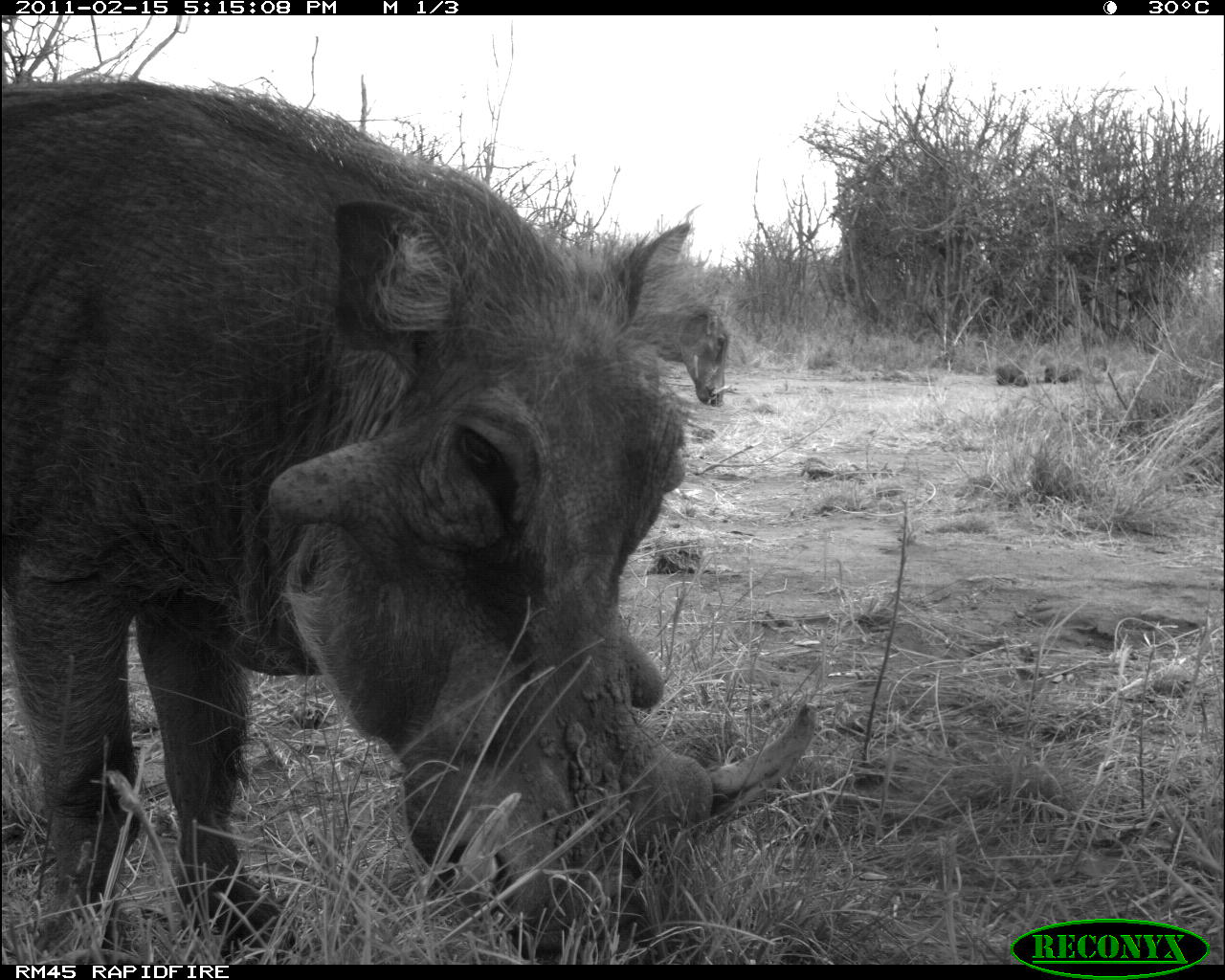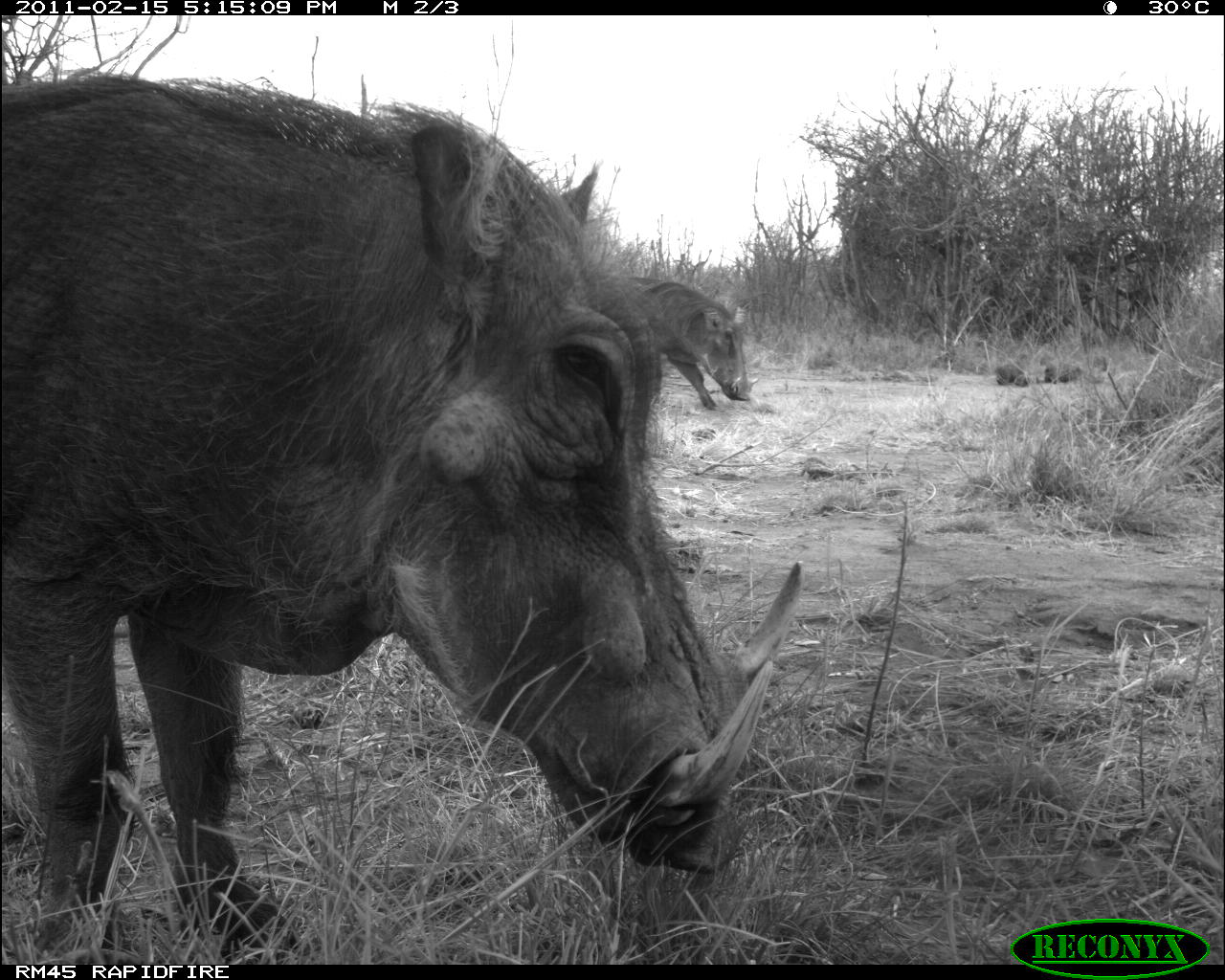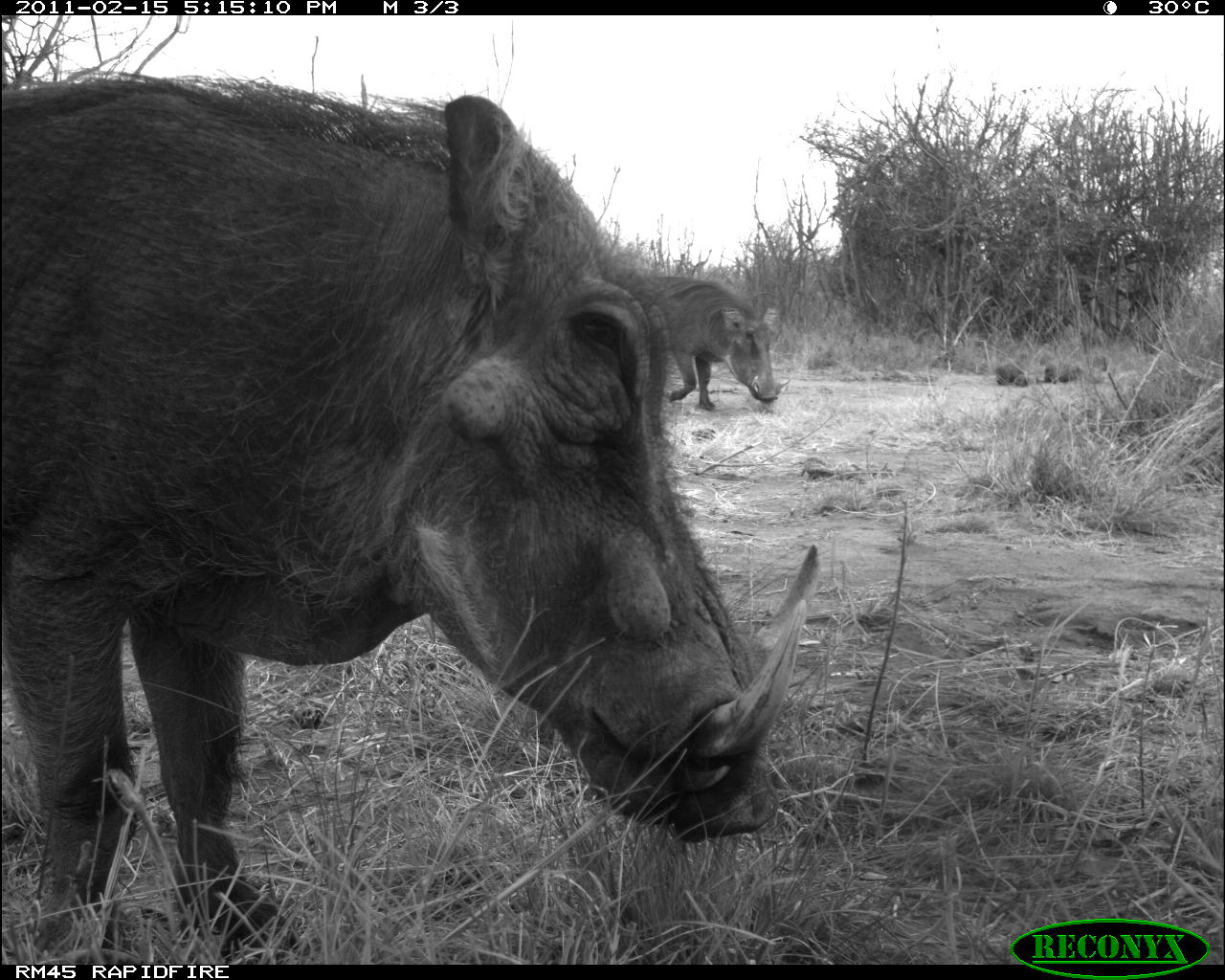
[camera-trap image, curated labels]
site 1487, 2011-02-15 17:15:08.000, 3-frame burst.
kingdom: Animalia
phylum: Chordata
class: Mammalia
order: Artiodactyla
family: Suidae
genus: Phacochoerus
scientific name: Phacochoerus africanus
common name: common warthog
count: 2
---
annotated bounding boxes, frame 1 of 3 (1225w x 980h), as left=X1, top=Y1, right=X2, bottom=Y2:
phacochoerus africanus: left=2, top=71, right=819, bottom=959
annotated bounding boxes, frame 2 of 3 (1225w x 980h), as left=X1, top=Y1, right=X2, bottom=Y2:
phacochoerus africanus: left=1, top=70, right=804, bottom=960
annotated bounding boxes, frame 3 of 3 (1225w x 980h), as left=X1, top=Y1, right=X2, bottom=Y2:
phacochoerus africanus: left=1, top=70, right=820, bottom=960; left=656, top=276, right=778, bottom=410